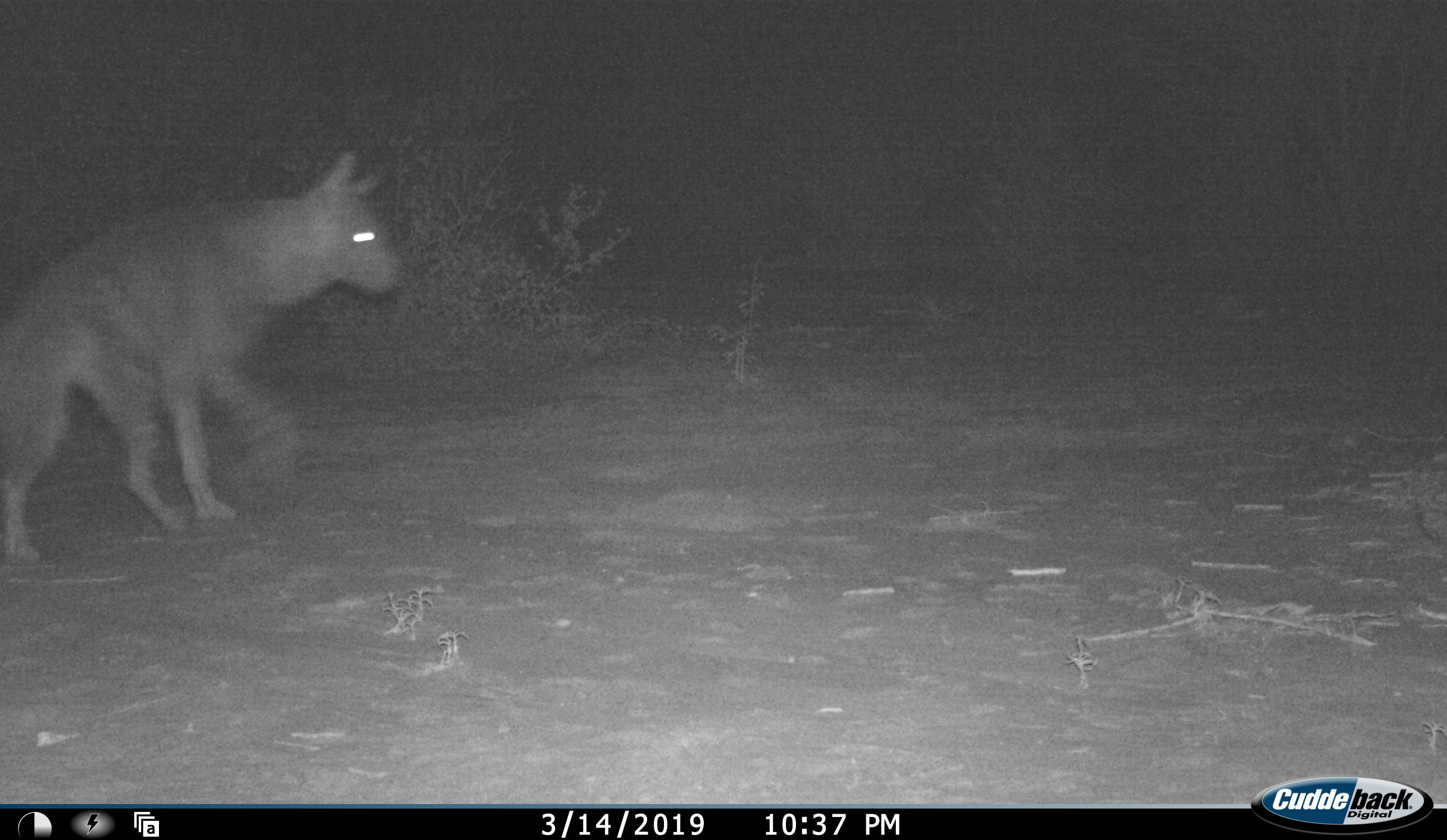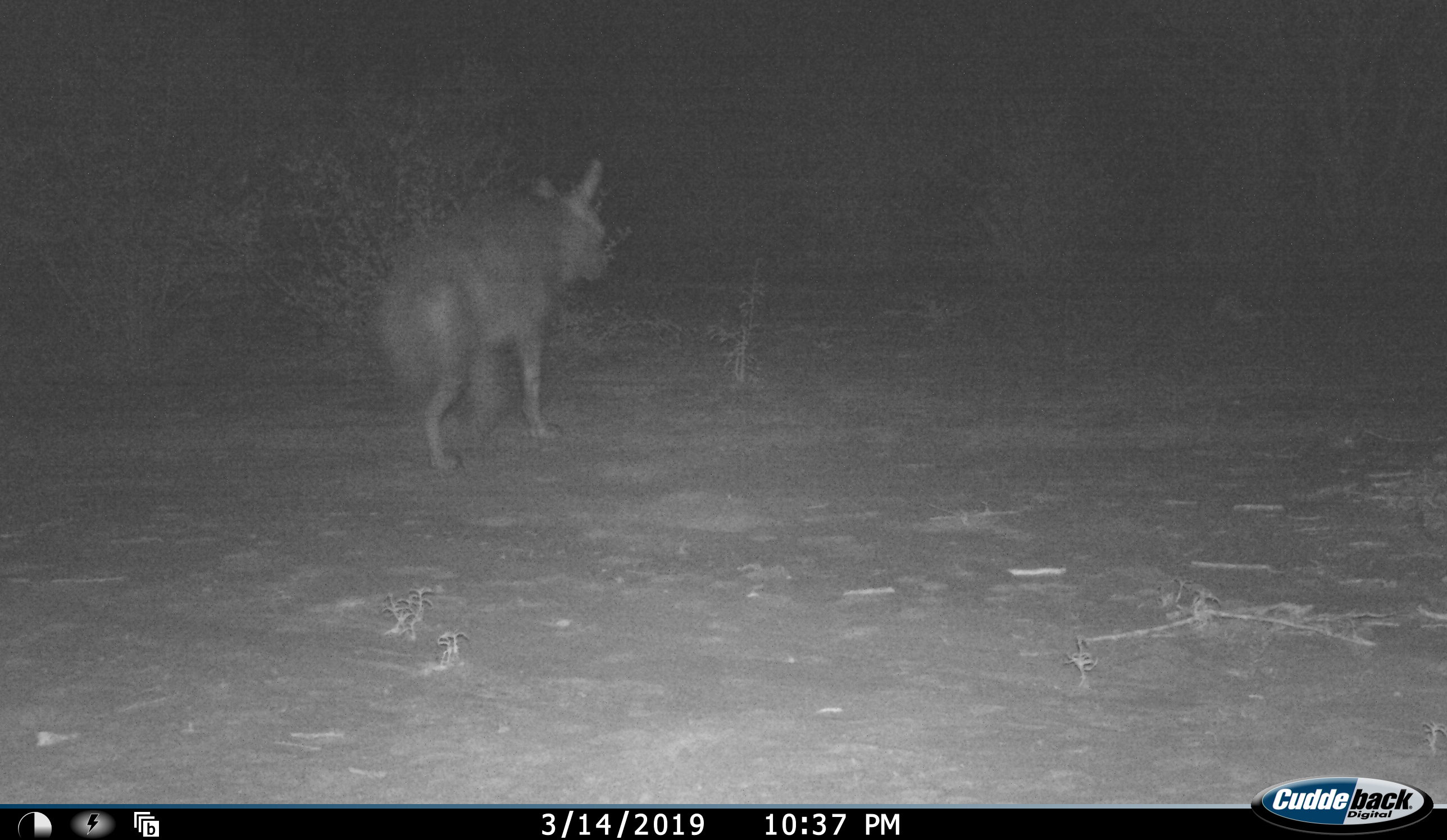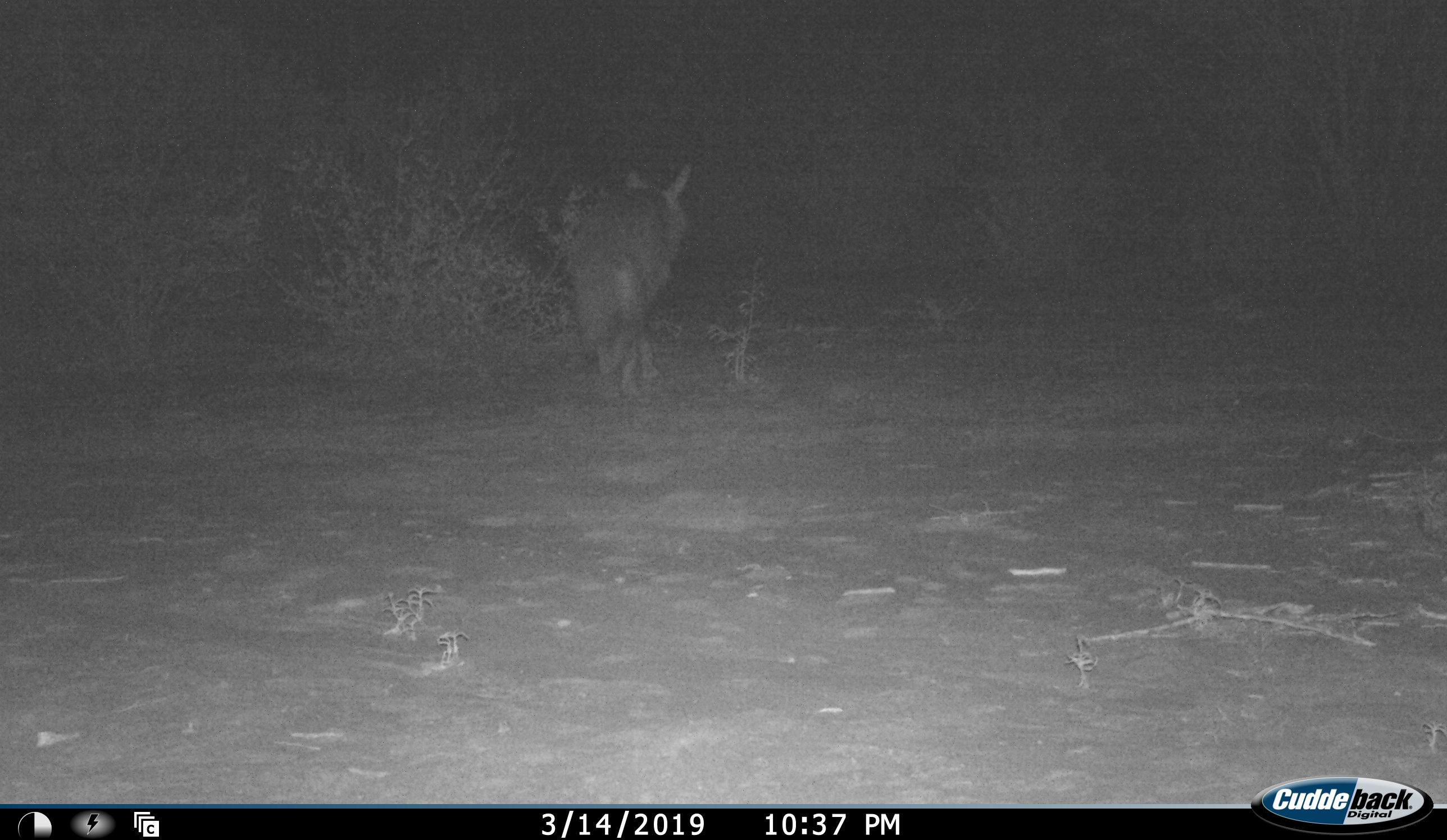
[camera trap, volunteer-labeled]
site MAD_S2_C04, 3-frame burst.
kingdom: Animalia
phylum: Chordata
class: Mammalia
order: Carnivora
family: Hyaenidae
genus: Parahyaena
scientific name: Parahyaena brunnea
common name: brown hyena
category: hyenabrown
Hyenabrown (brown hyena) (Parahyaena brunnea), count 1. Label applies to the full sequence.